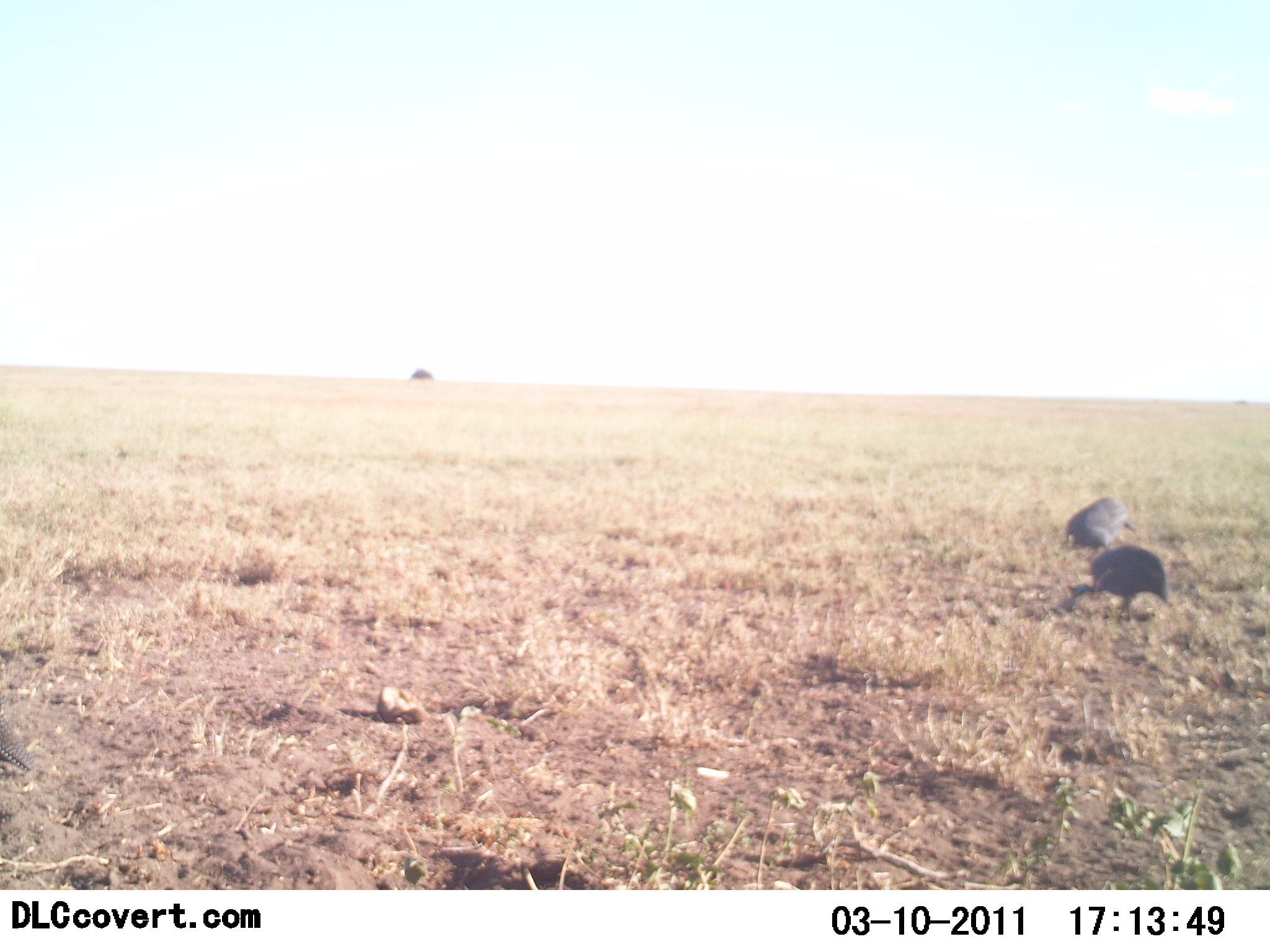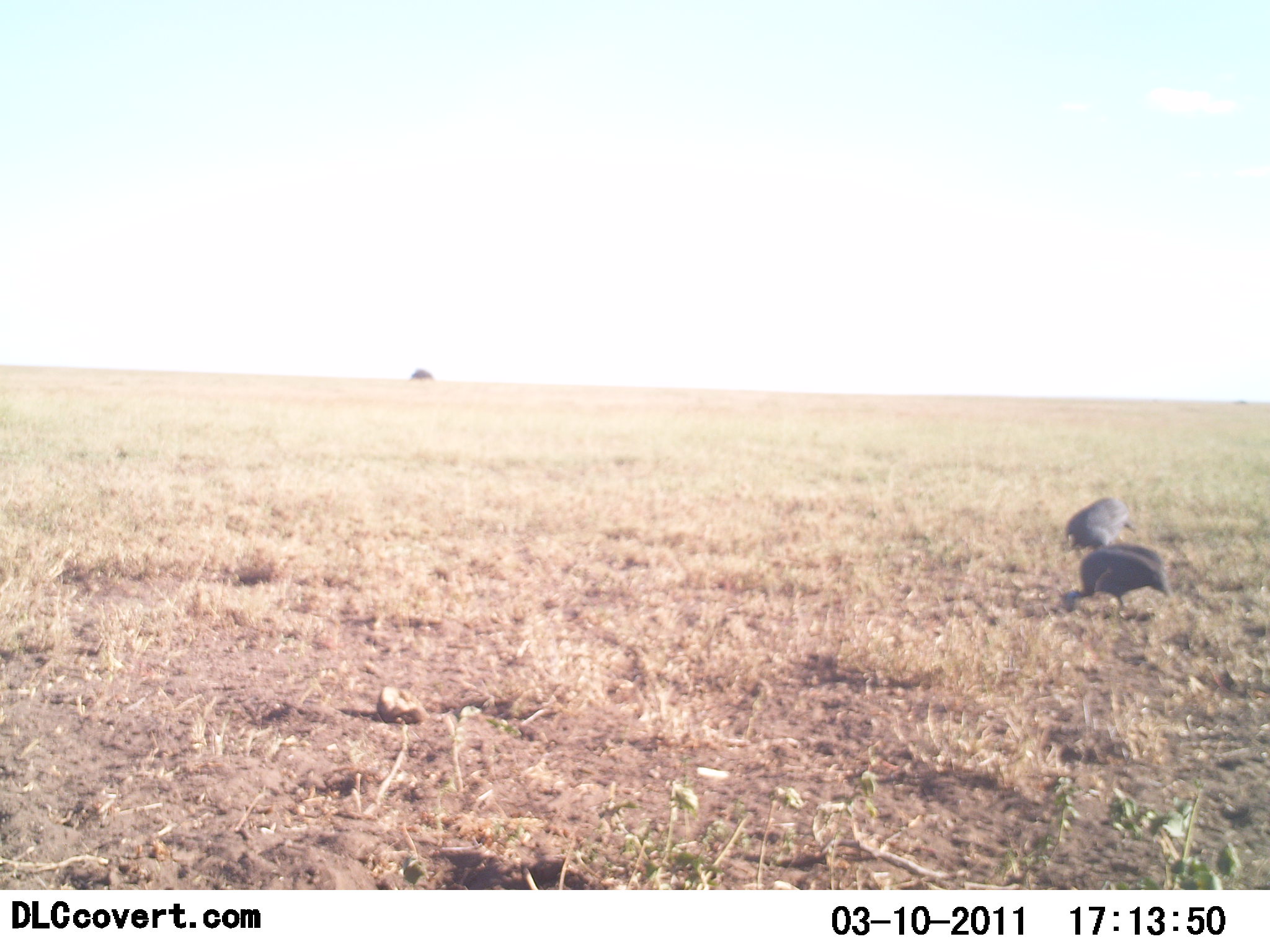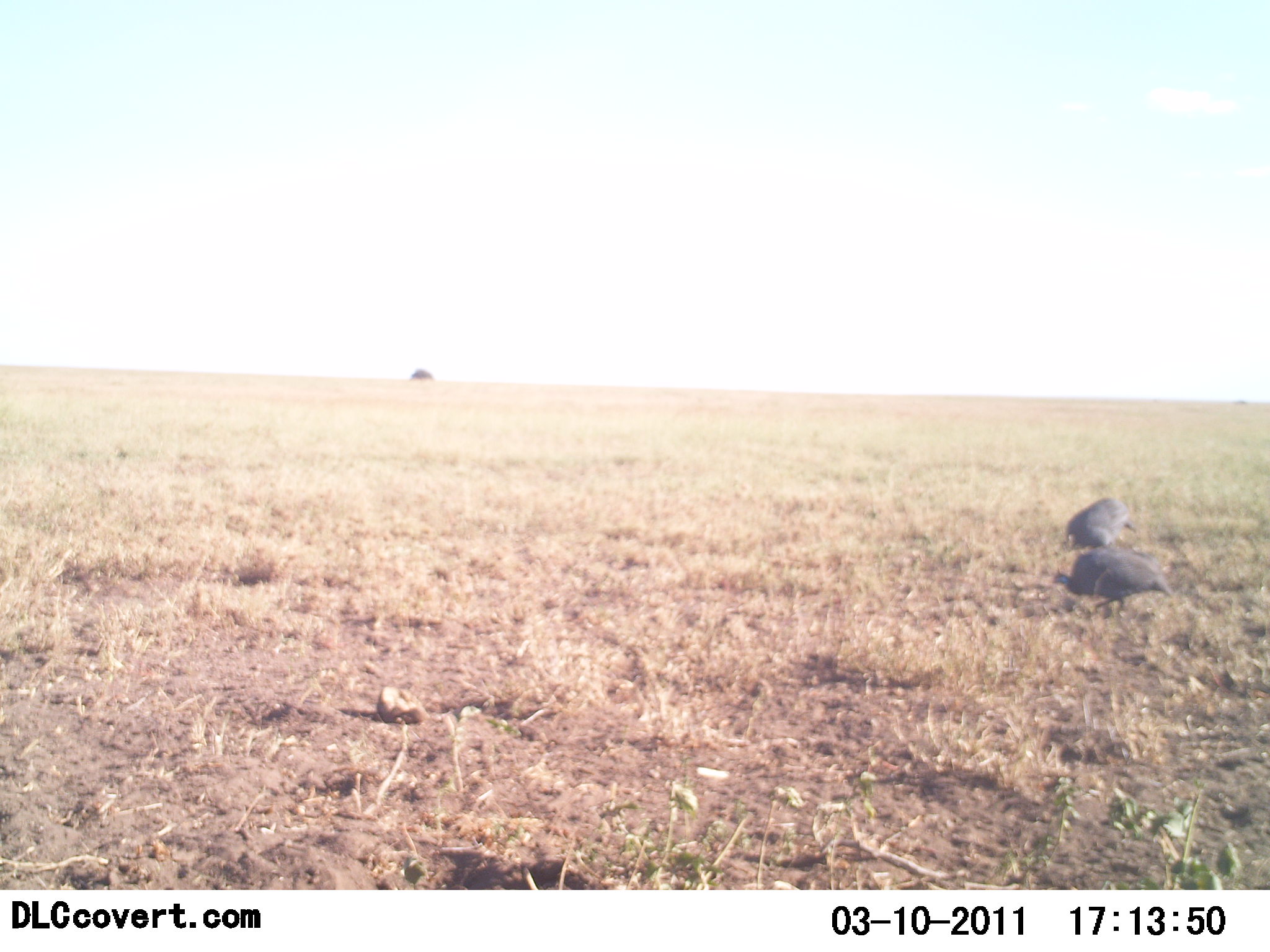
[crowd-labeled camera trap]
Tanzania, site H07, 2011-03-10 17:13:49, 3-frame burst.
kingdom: Animalia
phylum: Chordata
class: Aves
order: Galliformes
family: Numididae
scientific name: Numididae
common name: guinea fowl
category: guineafowl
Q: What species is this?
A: Guineafowl (guinea fowl) (Numididae).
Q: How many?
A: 2.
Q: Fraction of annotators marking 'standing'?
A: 40%.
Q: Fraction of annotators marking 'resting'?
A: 0%.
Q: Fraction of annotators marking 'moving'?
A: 0%.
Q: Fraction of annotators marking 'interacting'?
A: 0%.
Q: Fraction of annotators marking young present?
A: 0%.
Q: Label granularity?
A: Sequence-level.